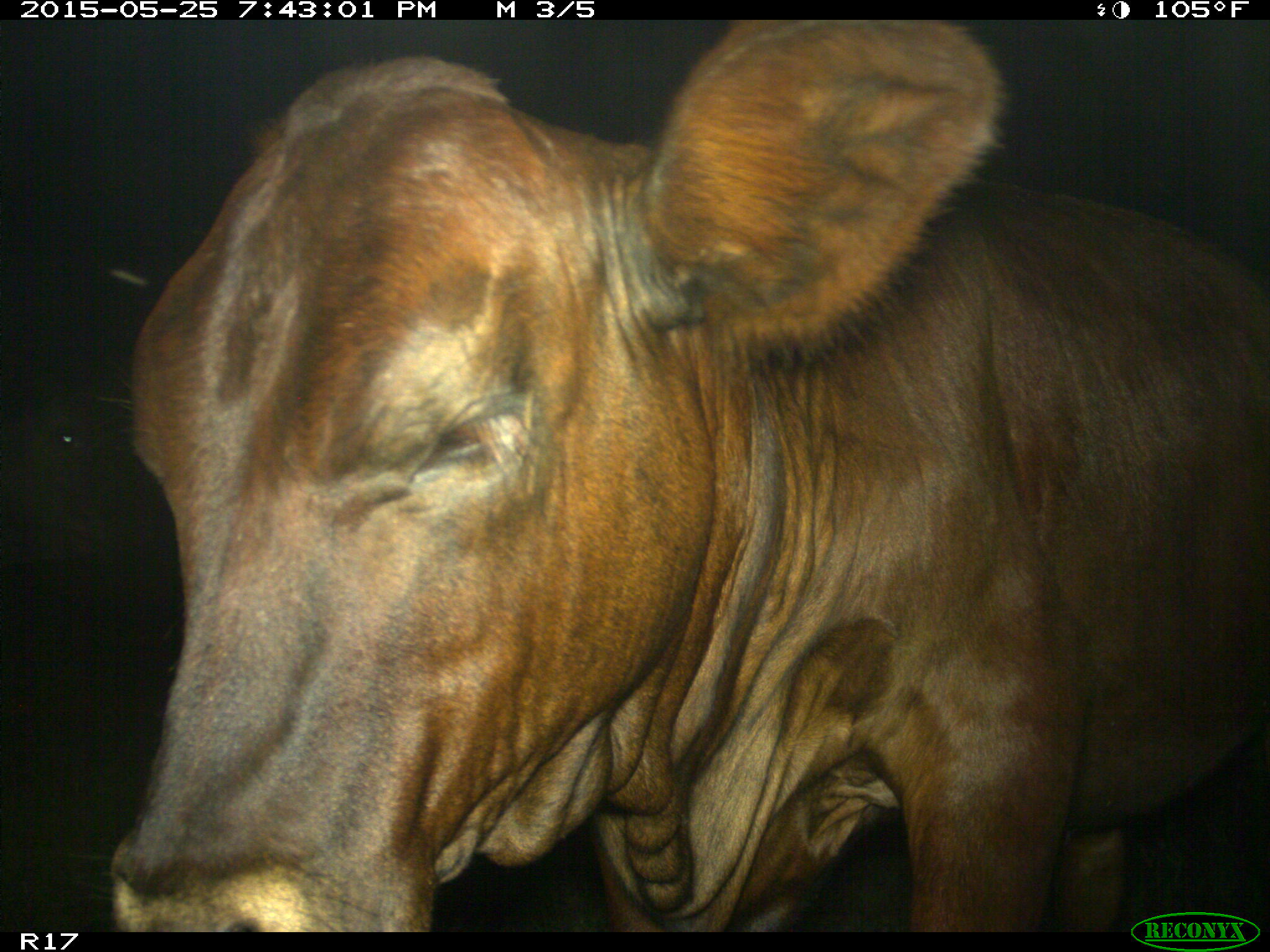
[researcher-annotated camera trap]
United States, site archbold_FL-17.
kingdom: Animalia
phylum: Chordata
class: Mammalia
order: Artiodactyla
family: Bovidae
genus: Bos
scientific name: Bos taurus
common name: domestic cow